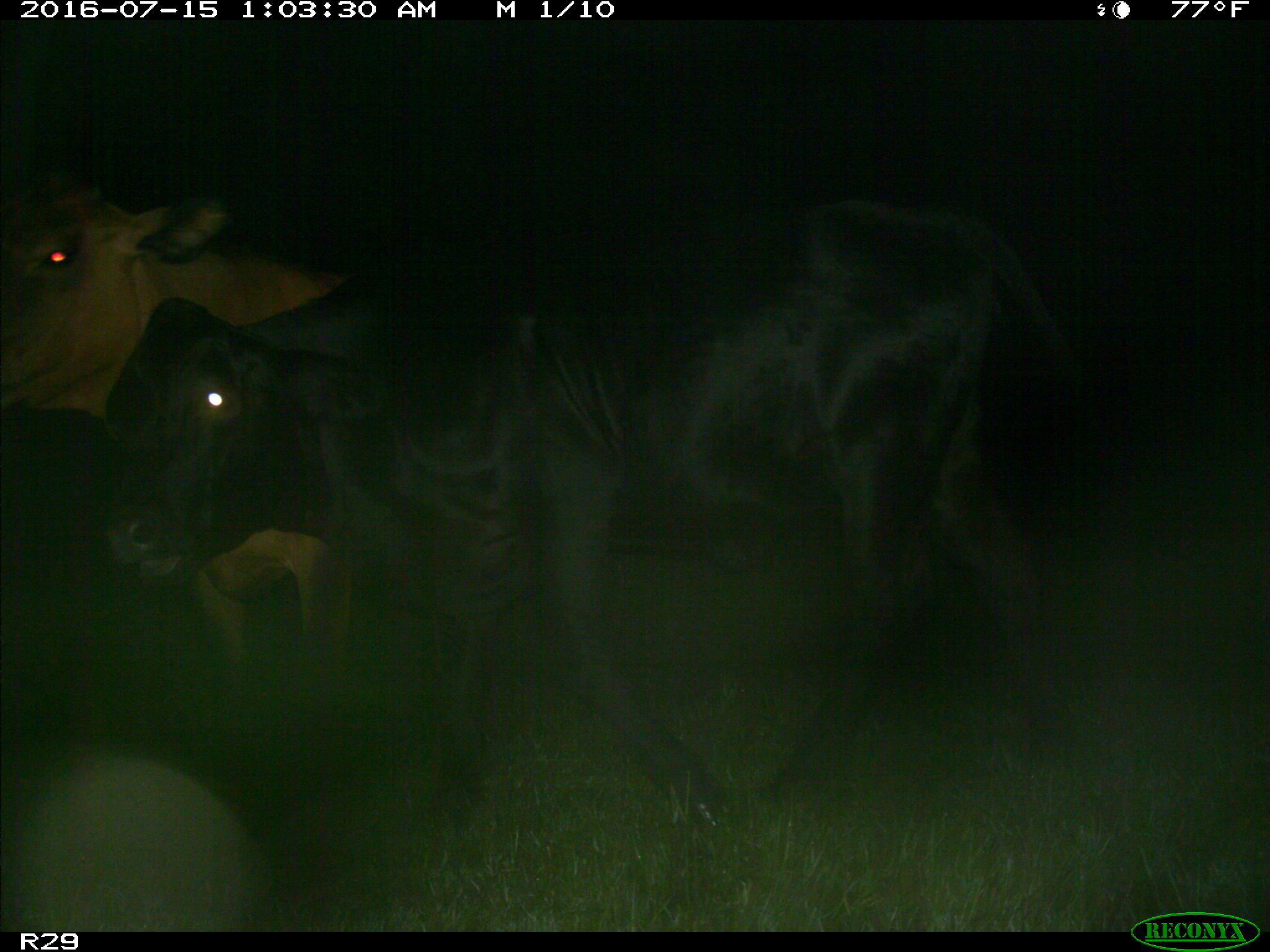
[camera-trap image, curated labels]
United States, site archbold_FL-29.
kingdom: Animalia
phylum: Chordata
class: Mammalia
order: Artiodactyla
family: Bovidae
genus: Bos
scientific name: Bos taurus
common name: domestic cow